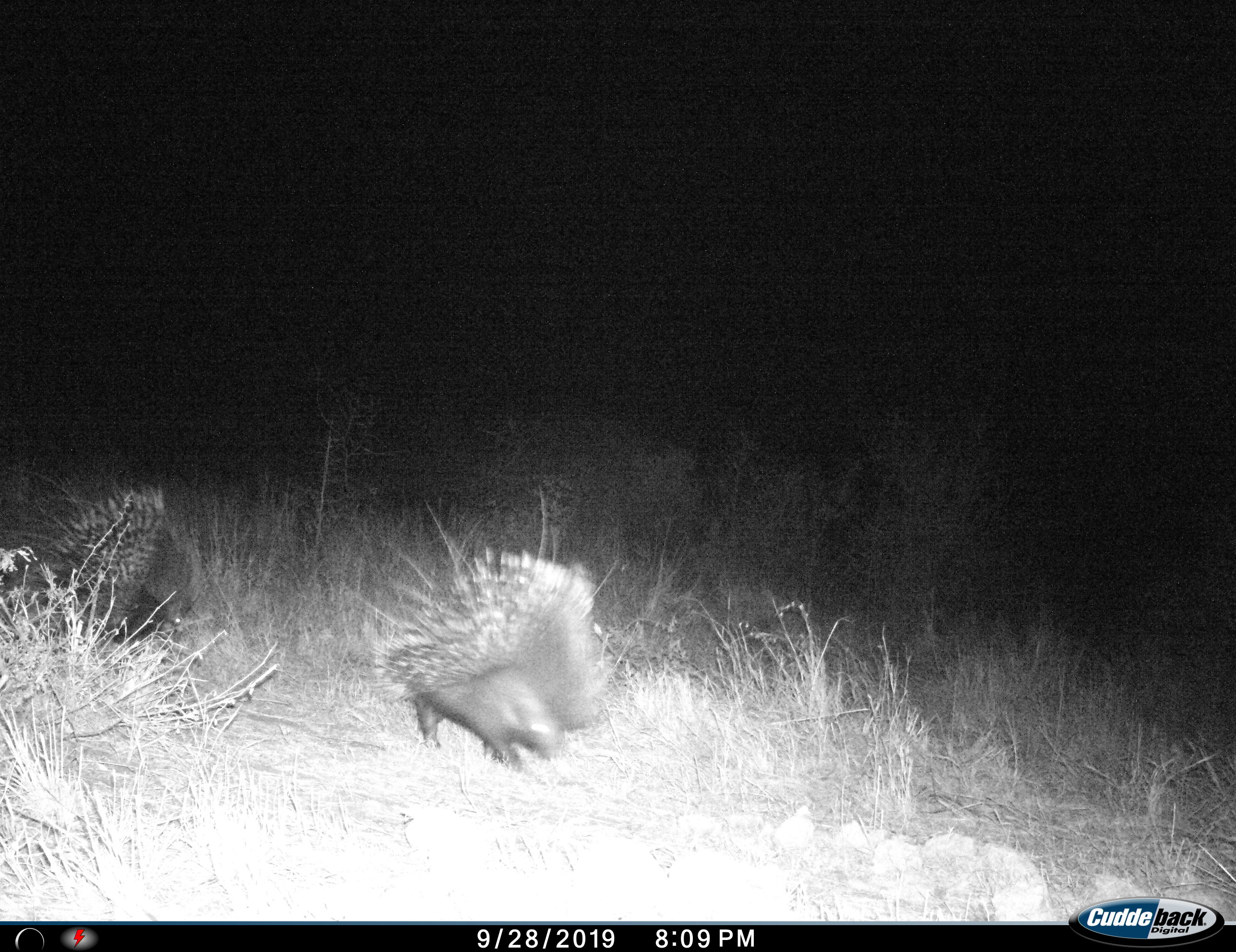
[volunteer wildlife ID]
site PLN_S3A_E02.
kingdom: Animalia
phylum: Chordata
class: Mammalia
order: Rodentia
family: Hystricidae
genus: Hystrix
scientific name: Hystrix cristata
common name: crested porcupine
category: porcupine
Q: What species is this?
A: Porcupine (crested porcupine) (Hystrix cristata).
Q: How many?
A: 2.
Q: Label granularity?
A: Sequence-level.